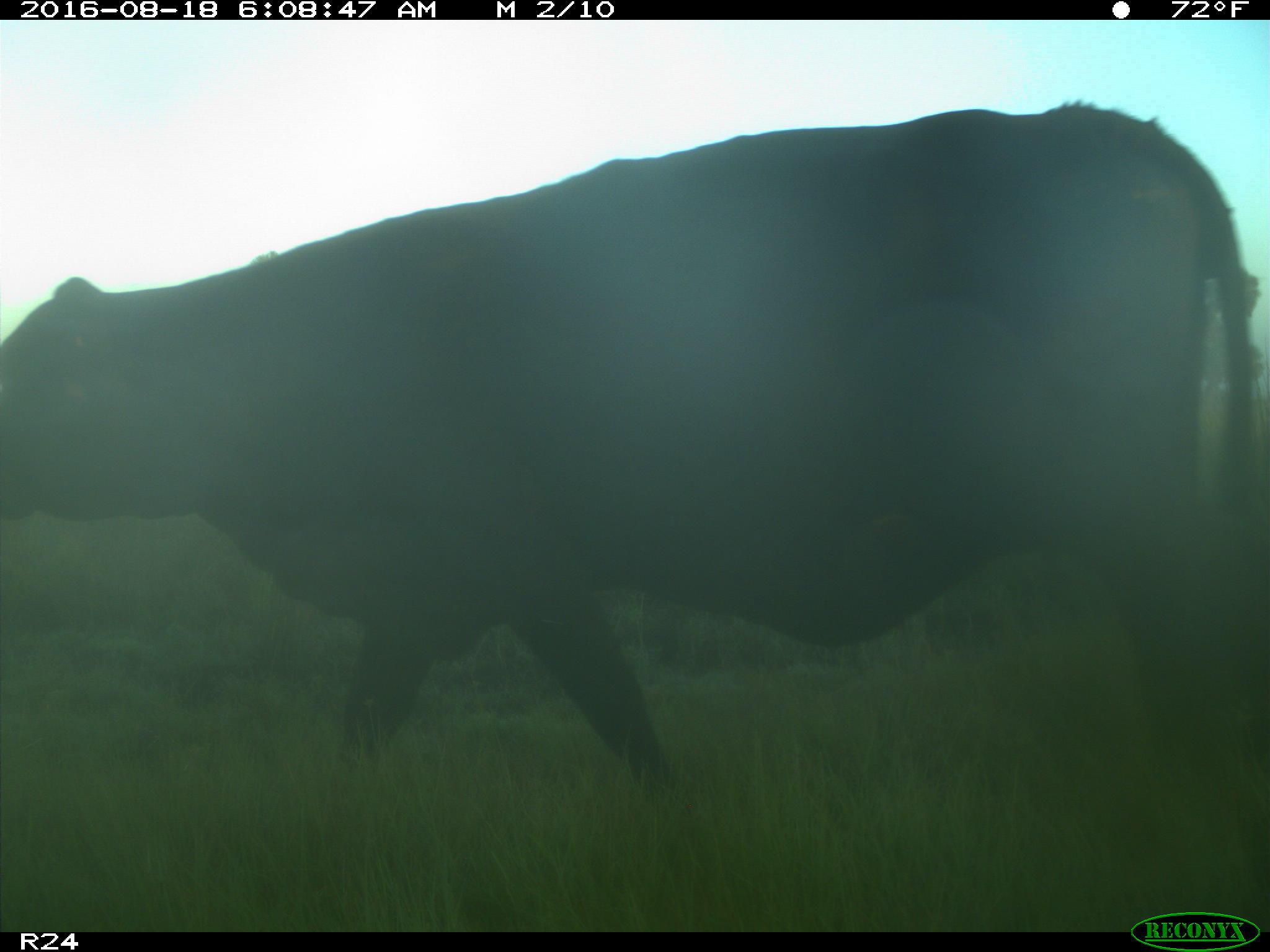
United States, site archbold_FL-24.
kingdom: Animalia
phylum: Chordata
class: Mammalia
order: Artiodactyla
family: Bovidae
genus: Bos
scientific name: Bos taurus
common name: domestic cow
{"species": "Bos taurus (domestic cow)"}